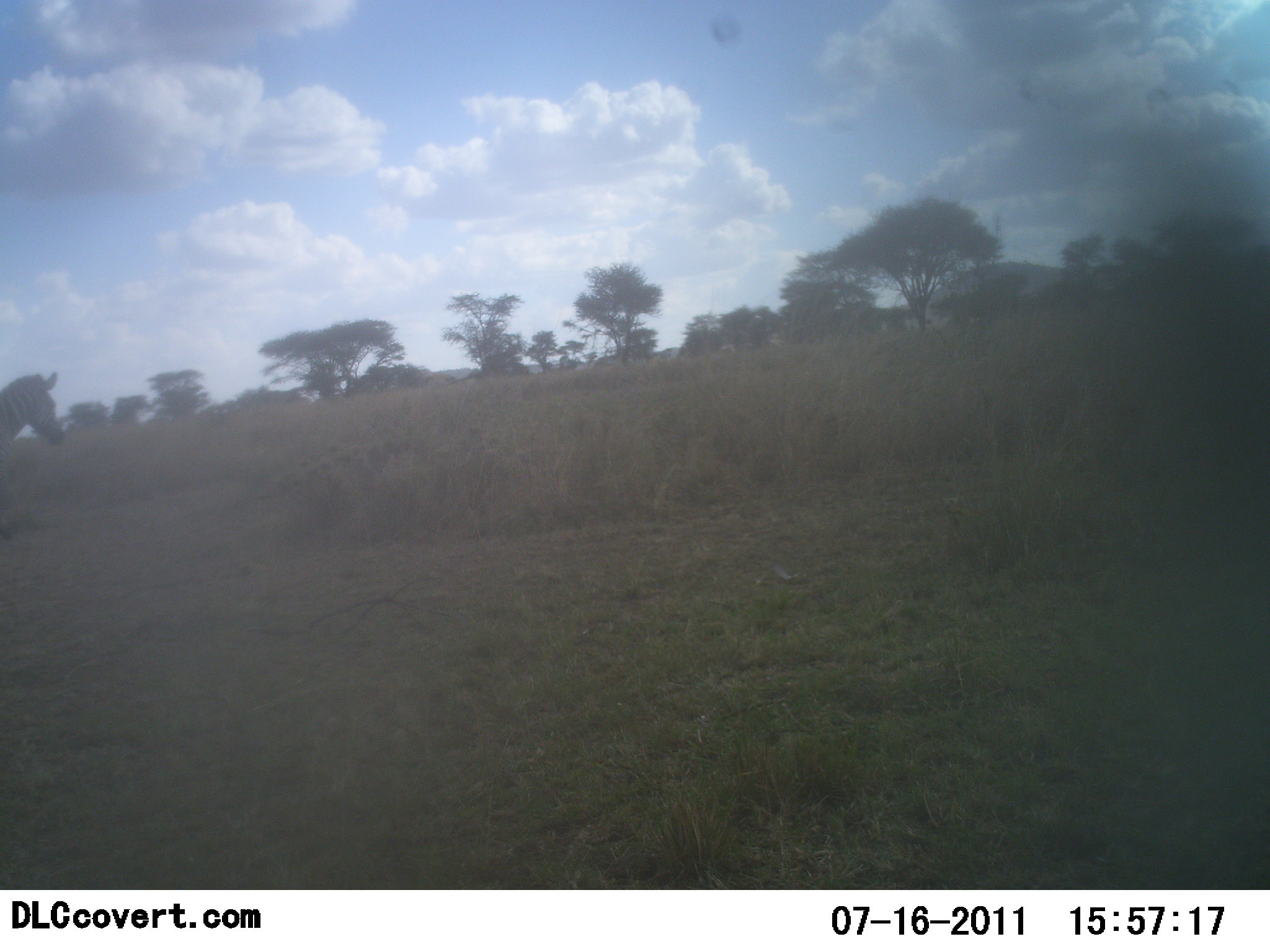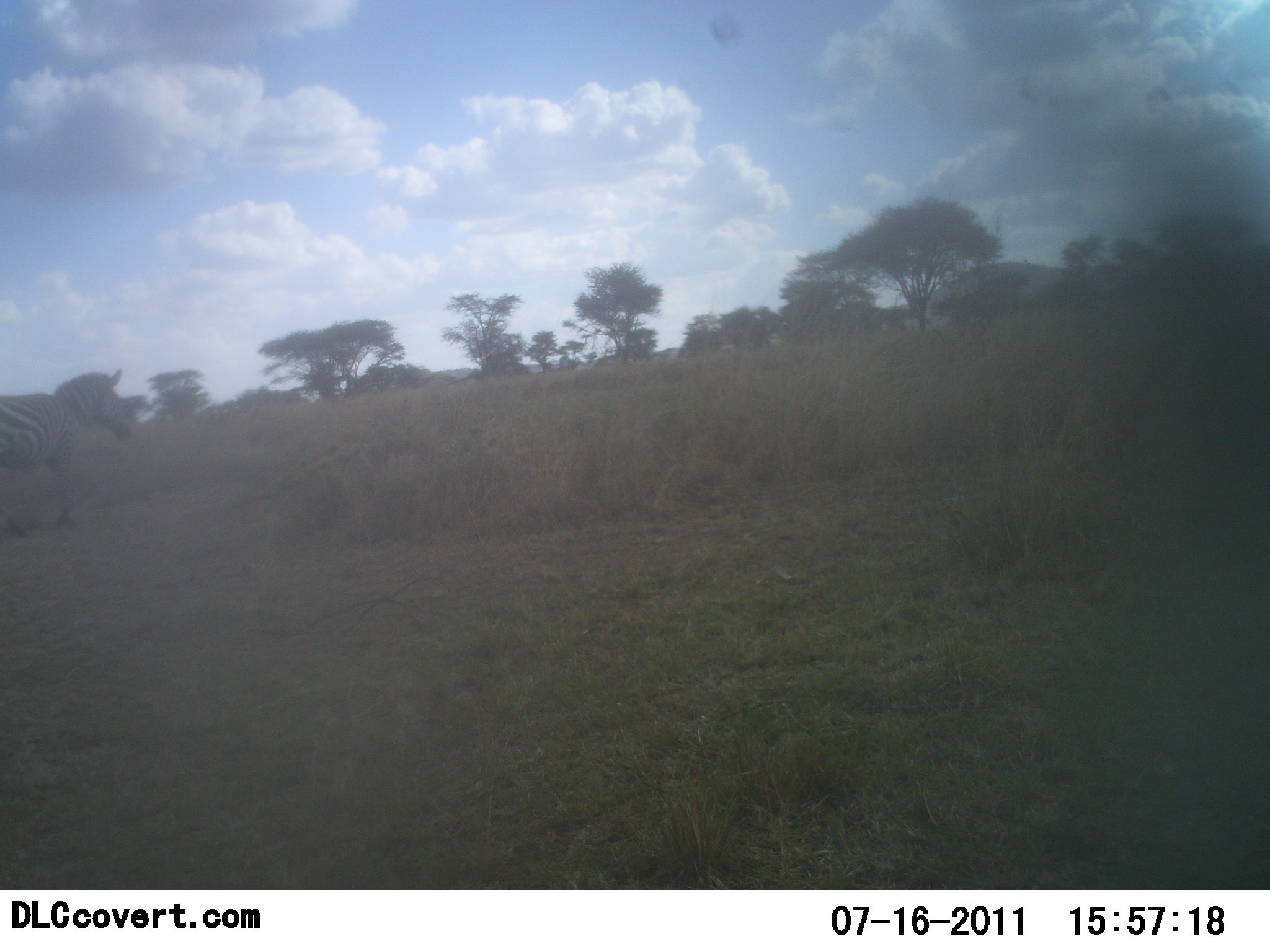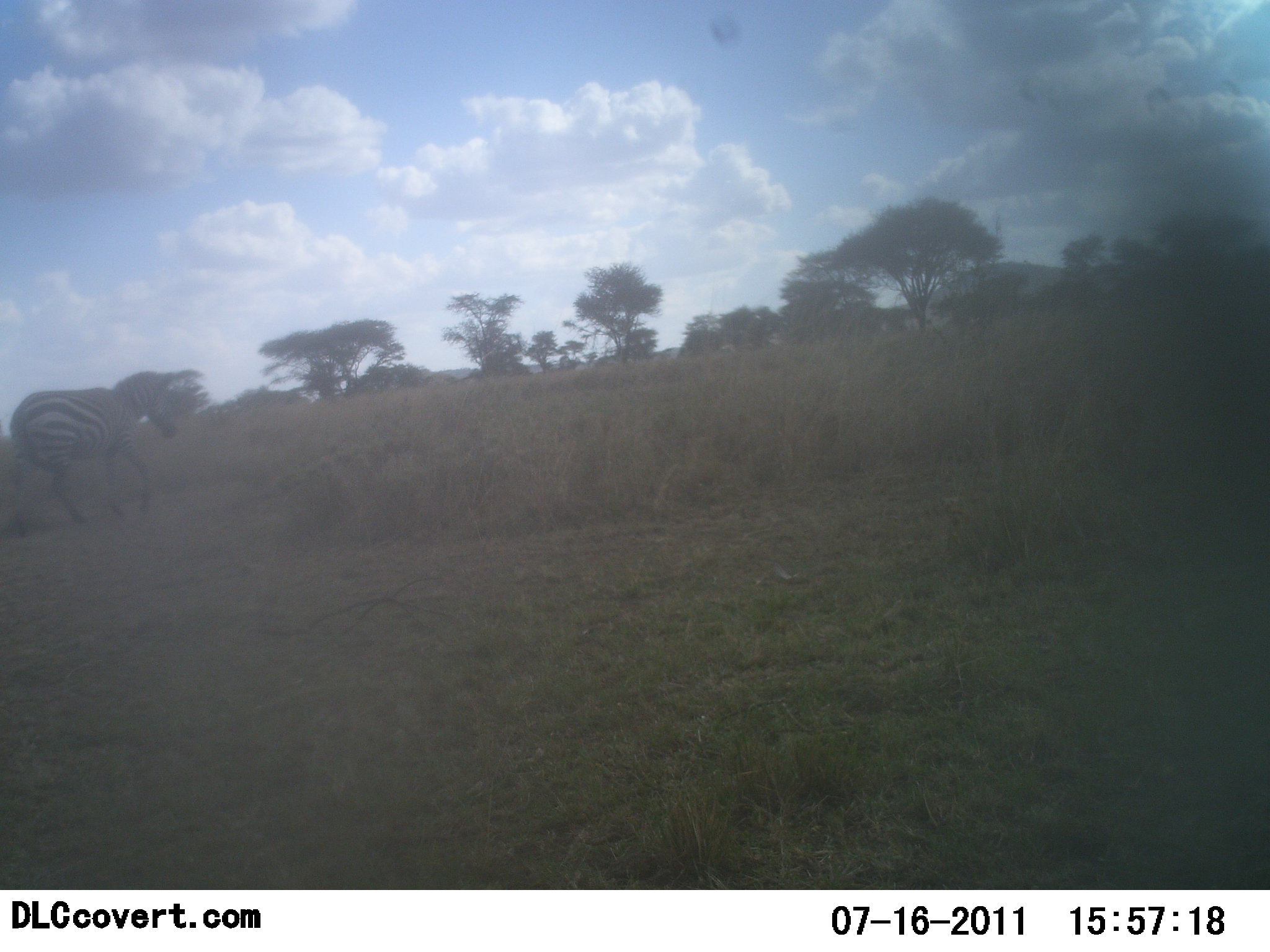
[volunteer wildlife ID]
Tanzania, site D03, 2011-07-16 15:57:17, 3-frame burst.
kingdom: Animalia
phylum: Chordata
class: Mammalia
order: Perissodactyla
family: Equidae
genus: Equus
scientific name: Equus quagga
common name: plains zebra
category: zebra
Zebra (plains zebra) (Equus quagga), count 1. Behavior (volunteer vote fractions): standing 17%, resting 0%, moving 75%, interacting 0%. Young present (vote fraction): 0%. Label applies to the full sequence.